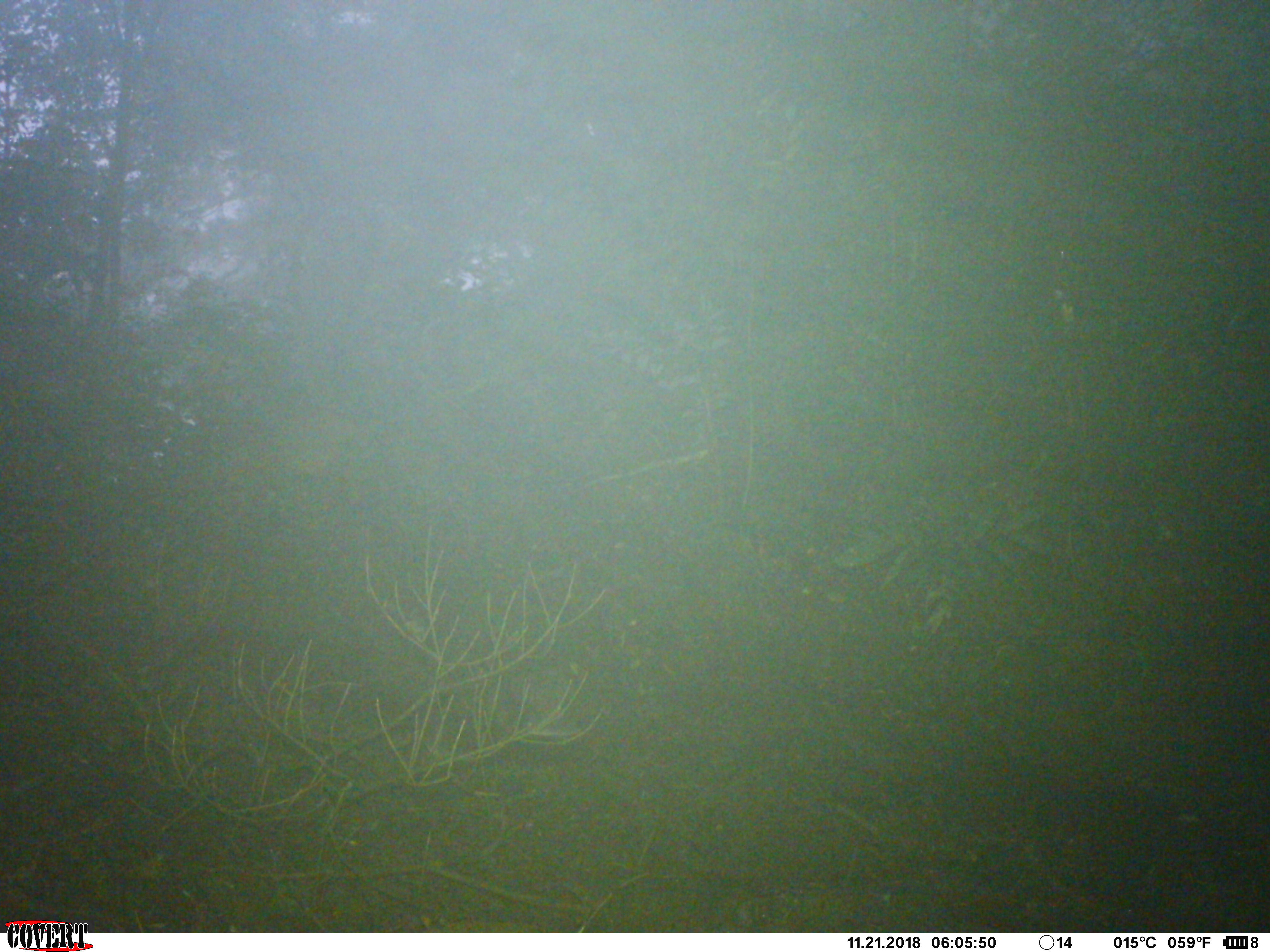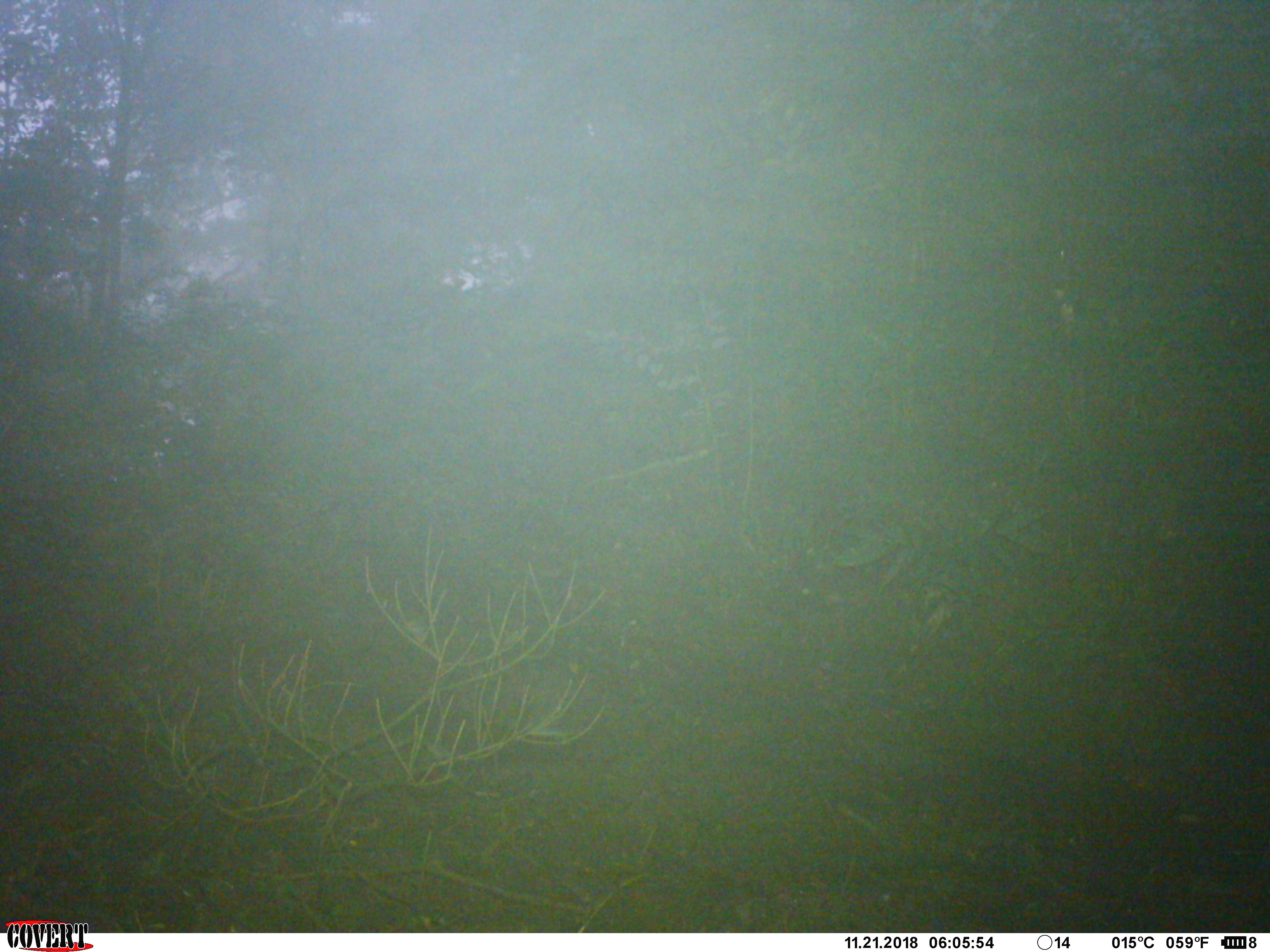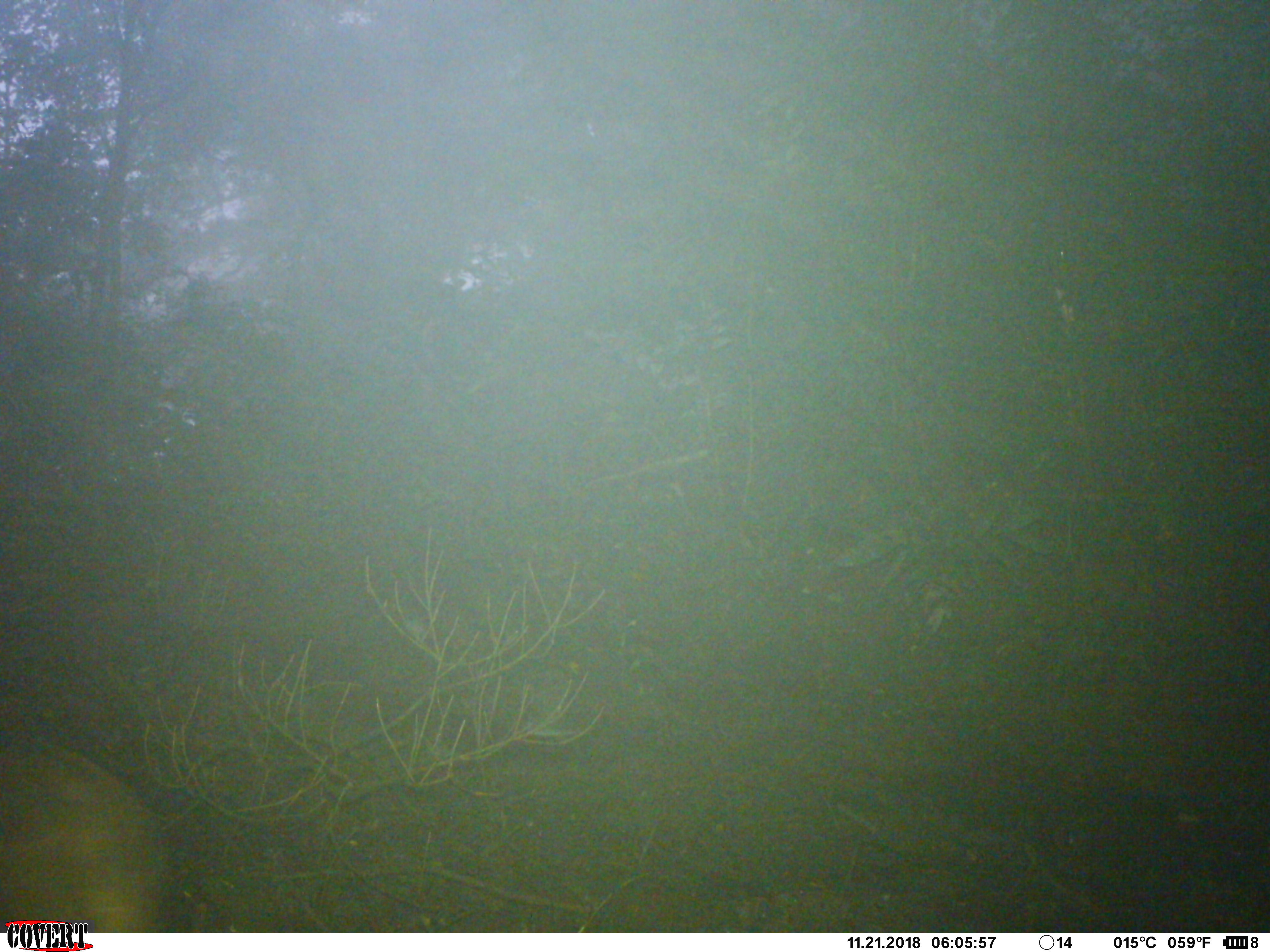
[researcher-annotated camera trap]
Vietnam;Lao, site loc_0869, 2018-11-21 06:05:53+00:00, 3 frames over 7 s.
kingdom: Animalia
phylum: Chordata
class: Mammalia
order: Artiodactyla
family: Suidae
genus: Sus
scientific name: Sus scrofa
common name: eurasian wild pig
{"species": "eurasian wild pig (Sus scrofa)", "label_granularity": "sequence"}